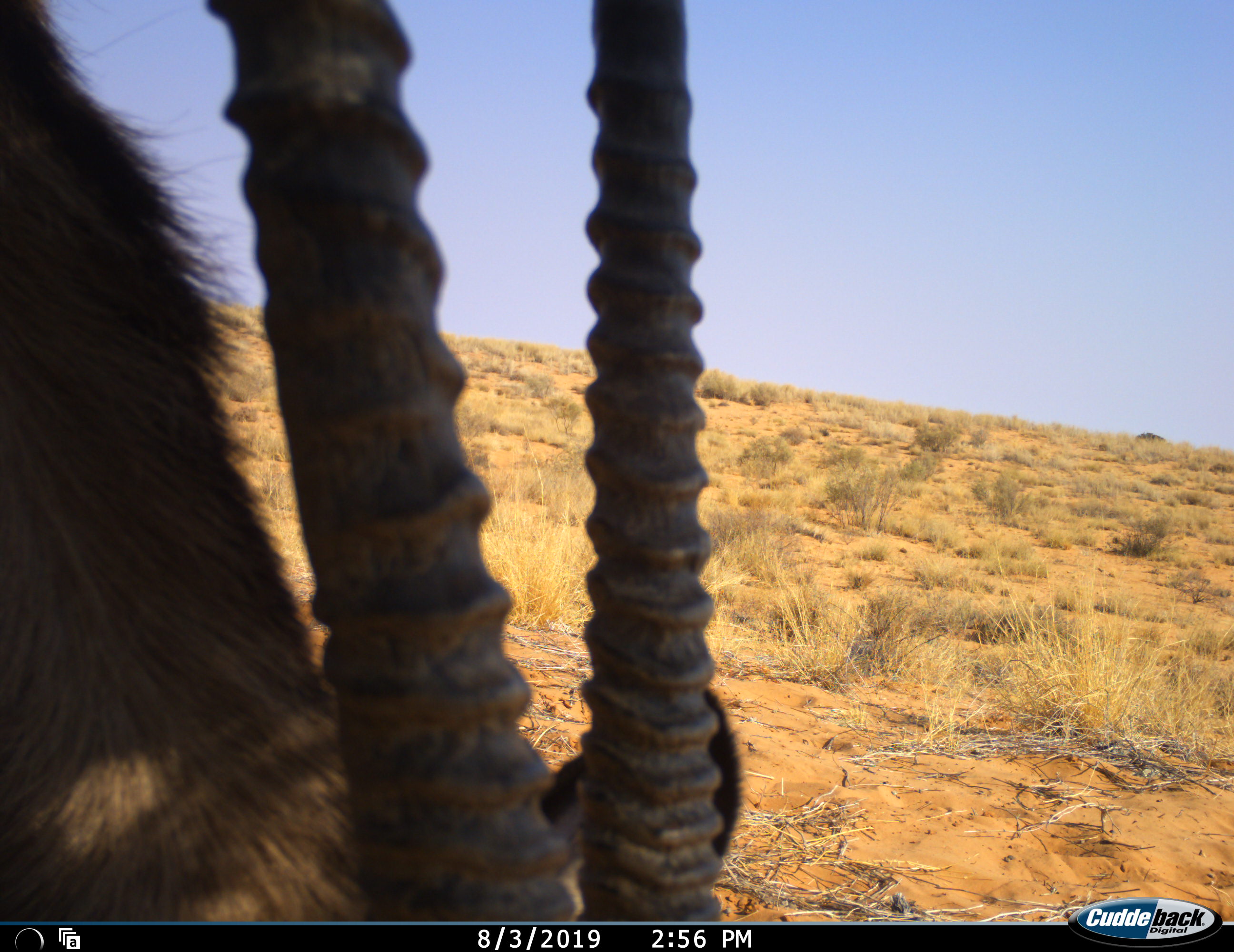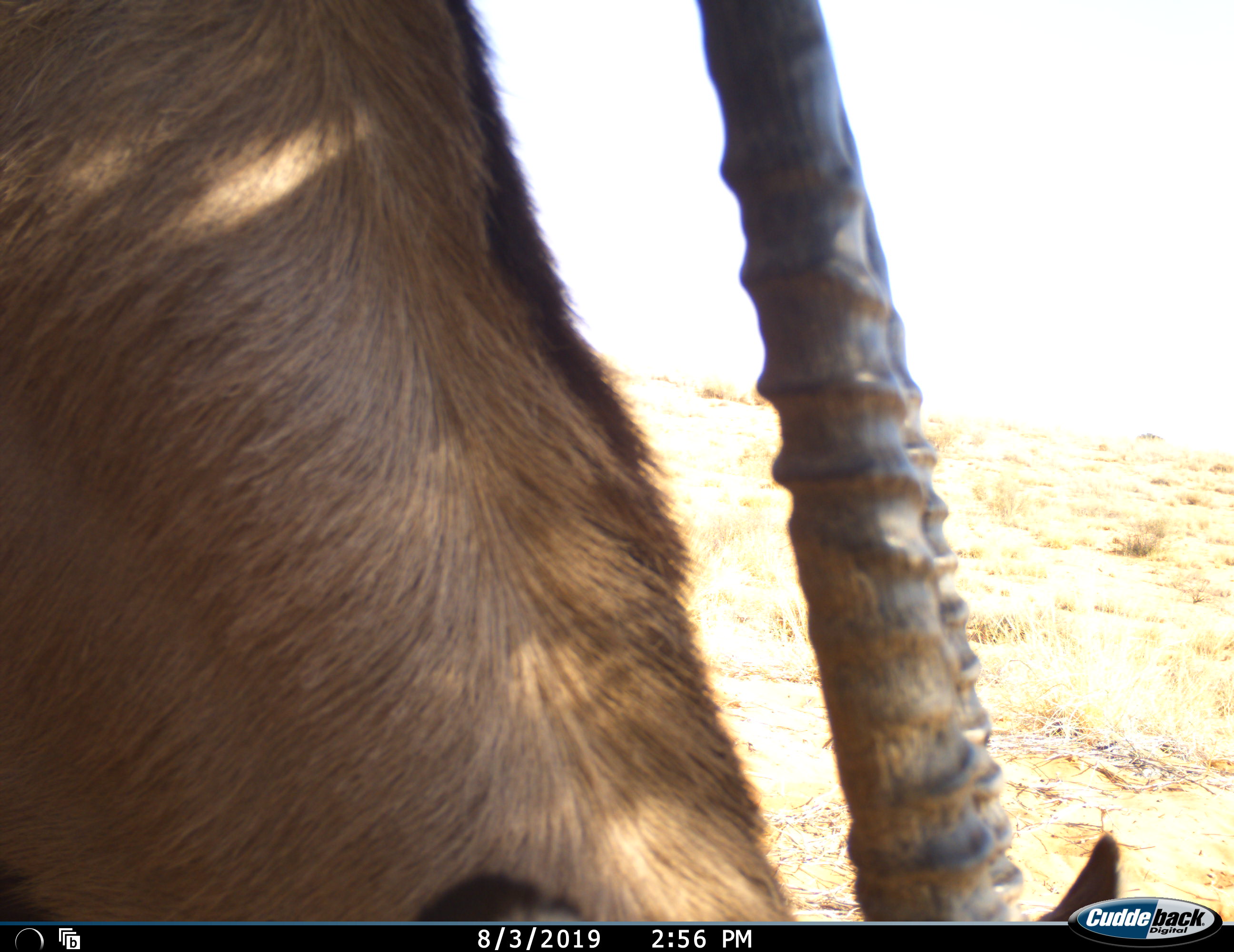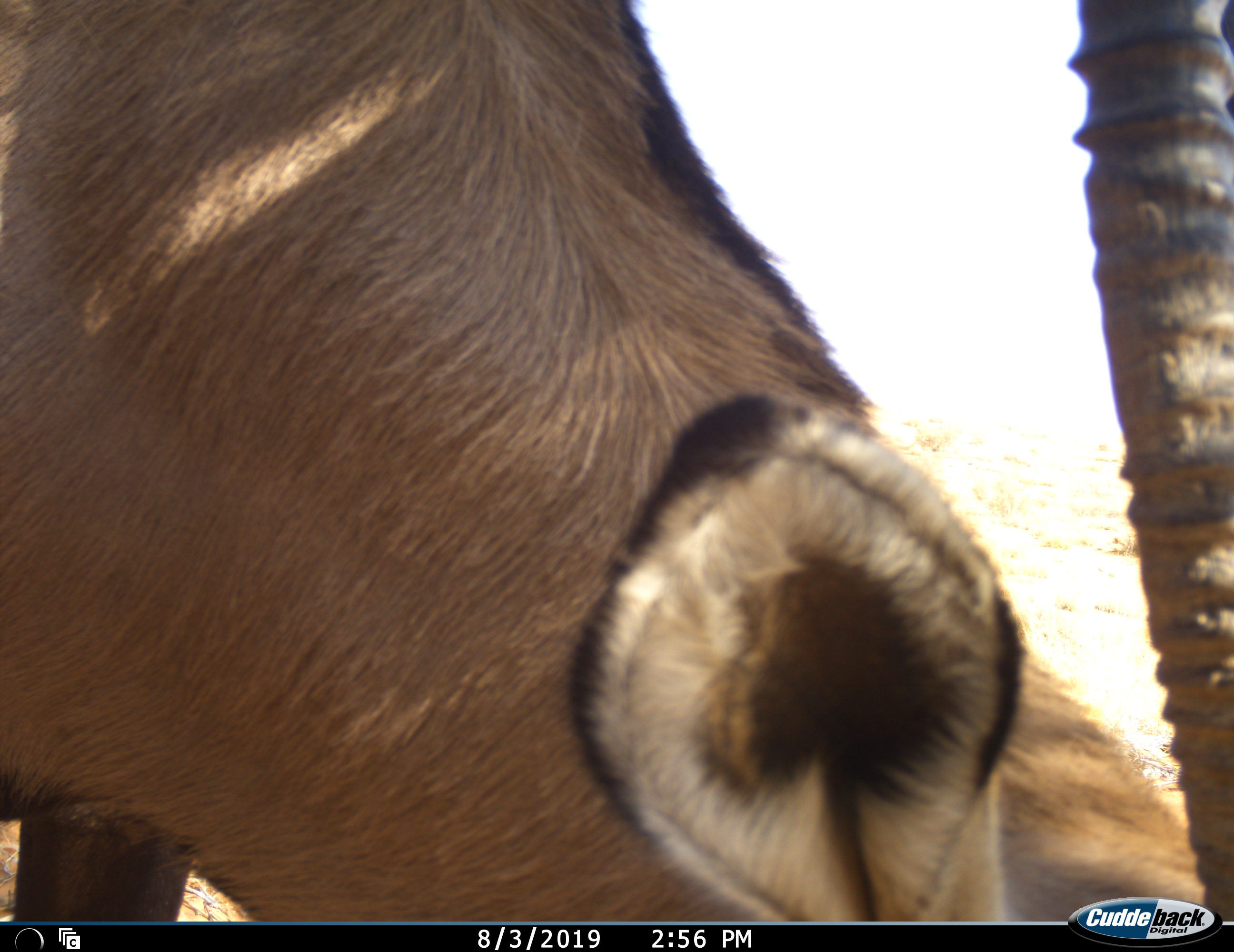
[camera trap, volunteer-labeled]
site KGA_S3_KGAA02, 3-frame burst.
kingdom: Animalia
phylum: Chordata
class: Mammalia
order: Artiodactyla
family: Bovidae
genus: Oryx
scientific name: Oryx gazella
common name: gemsbok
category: oryx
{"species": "oryx (gemsbok) (Oryx gazella)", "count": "1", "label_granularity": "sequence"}